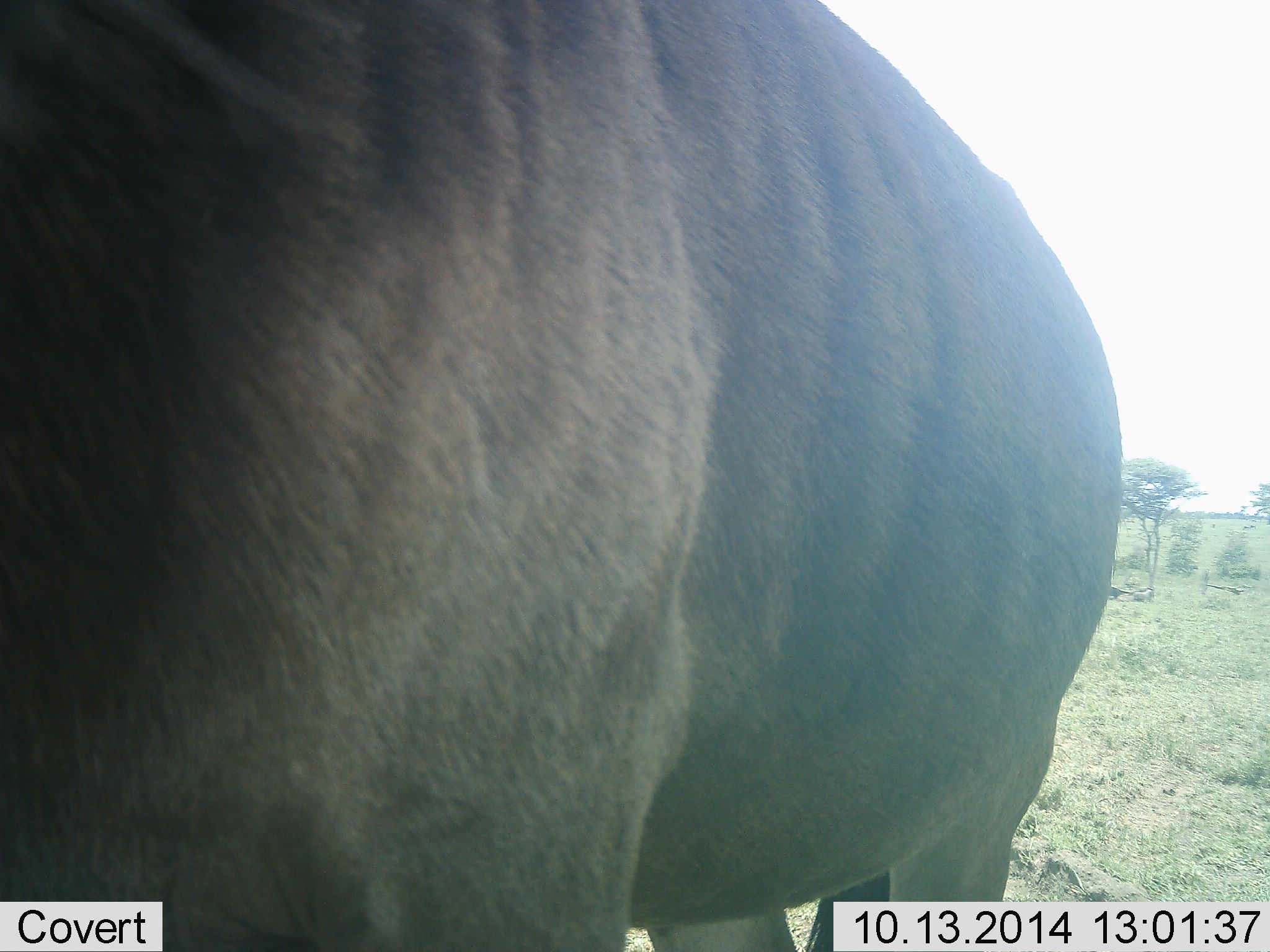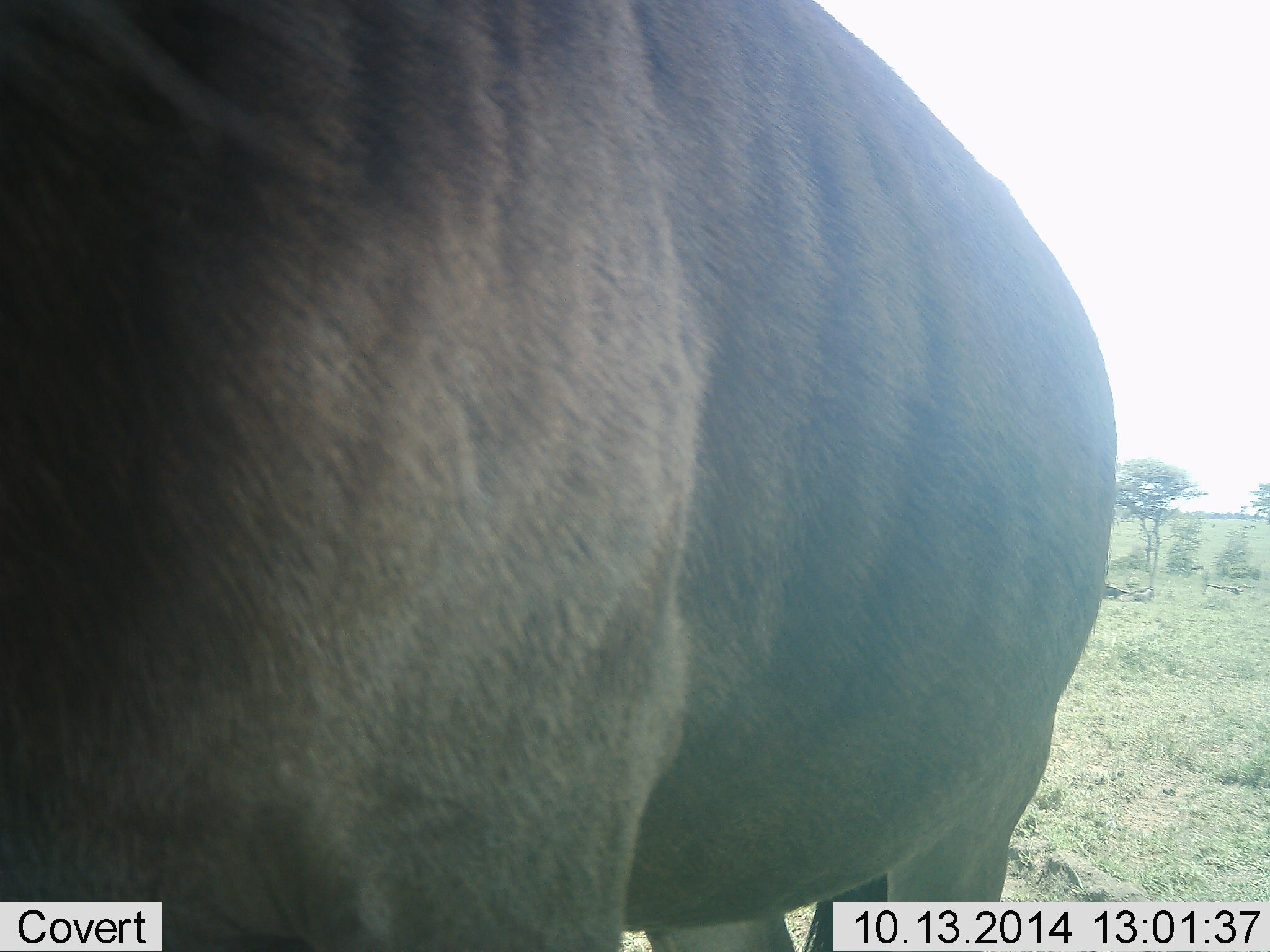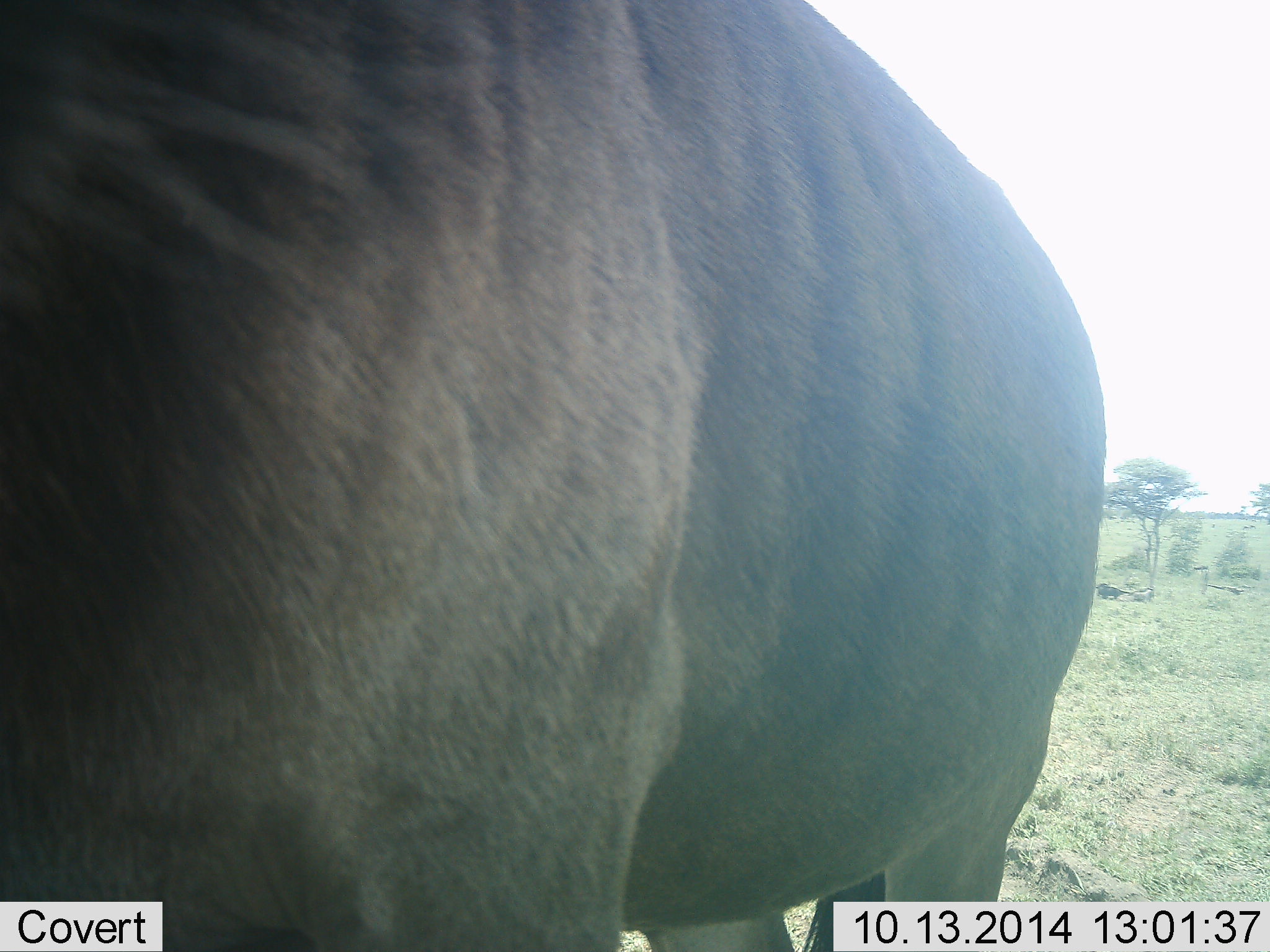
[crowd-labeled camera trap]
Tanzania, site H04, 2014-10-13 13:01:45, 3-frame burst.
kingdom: Animalia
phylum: Chordata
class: Mammalia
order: Artiodactyla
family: Bovidae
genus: Connochaetes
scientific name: Connochaetes taurinus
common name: blue wildebeest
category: wildebeest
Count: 1.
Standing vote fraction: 90%.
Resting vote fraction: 0%.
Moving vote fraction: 0%.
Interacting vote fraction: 10%.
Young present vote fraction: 0%.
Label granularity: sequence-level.